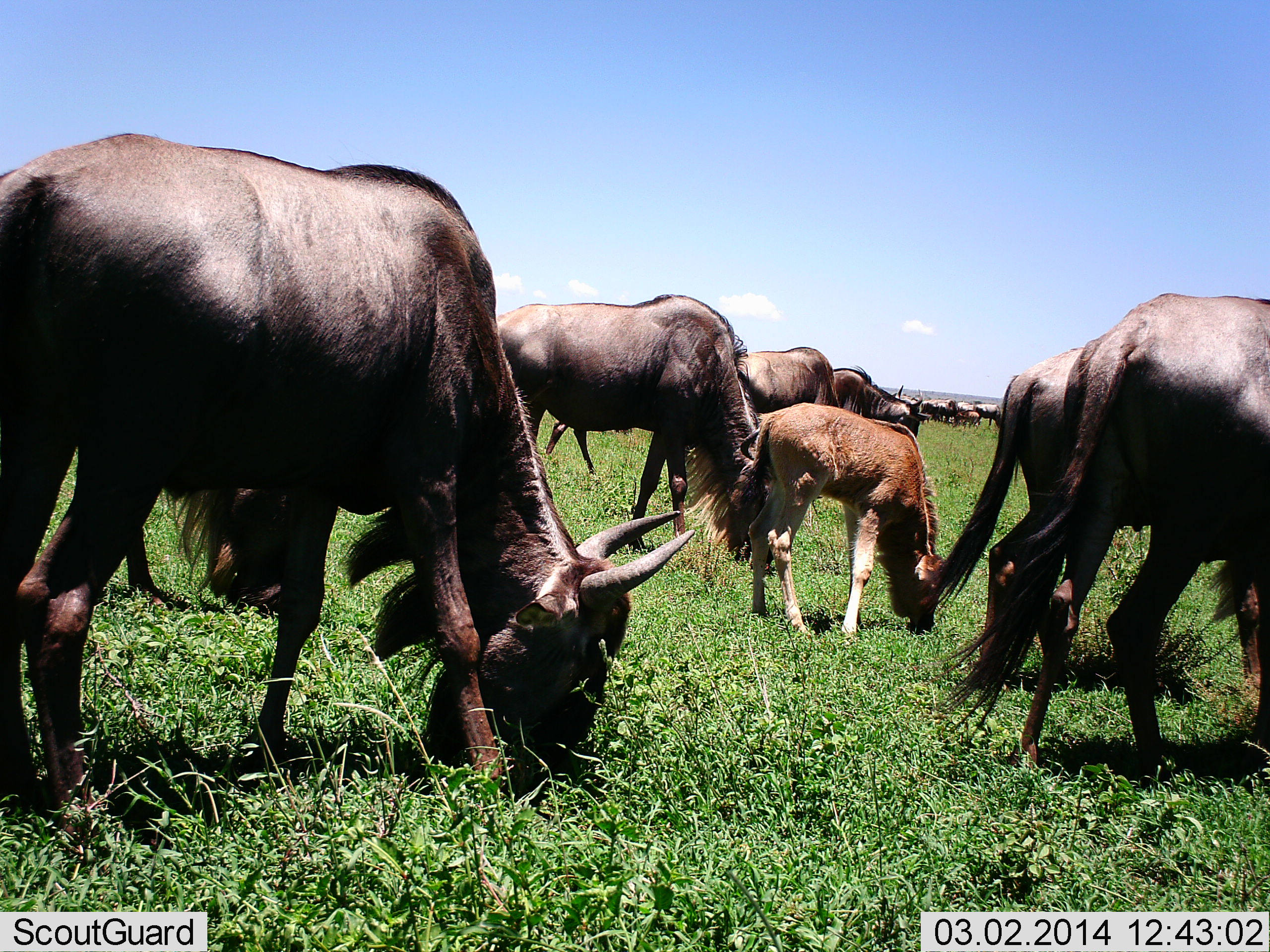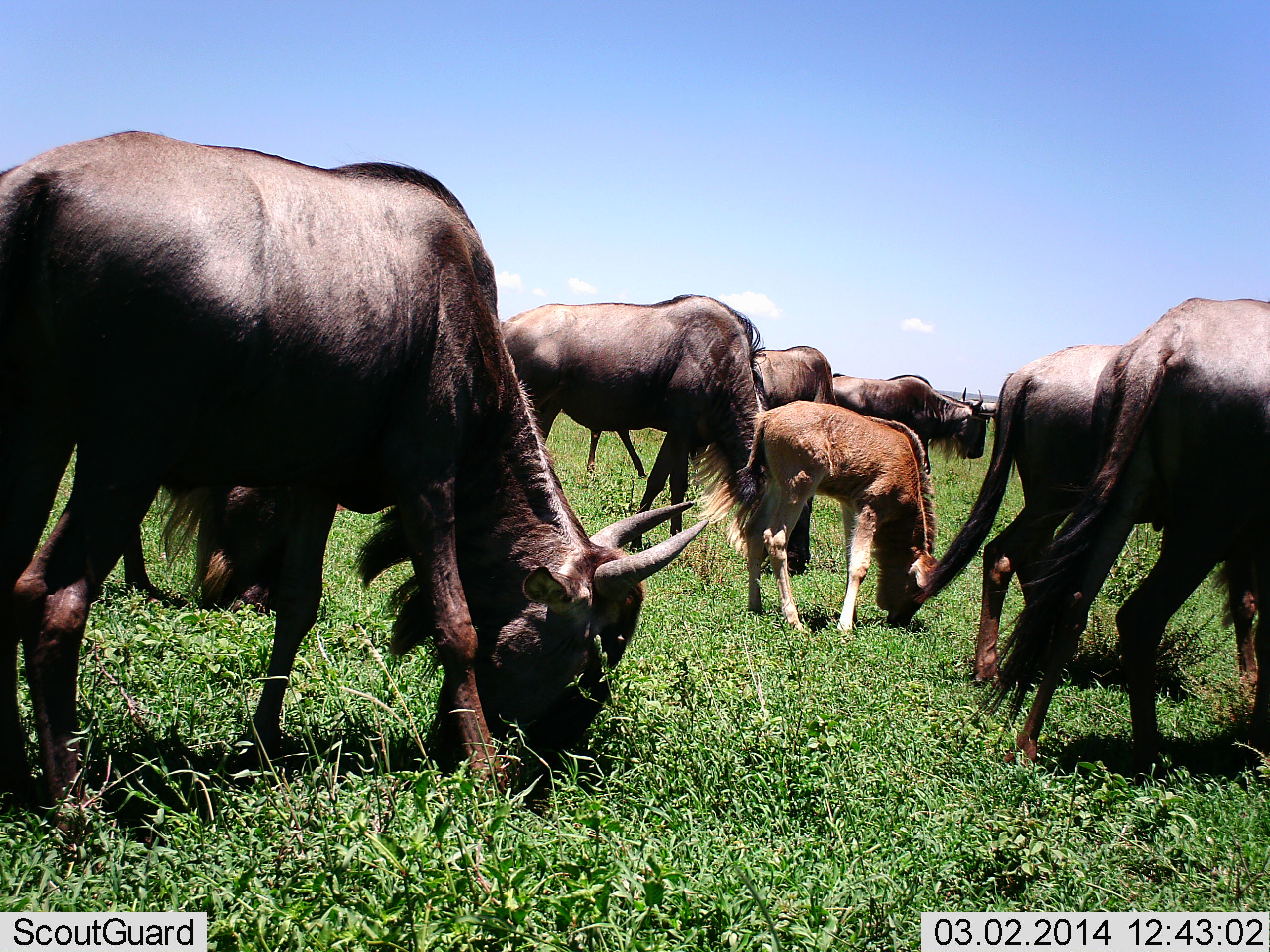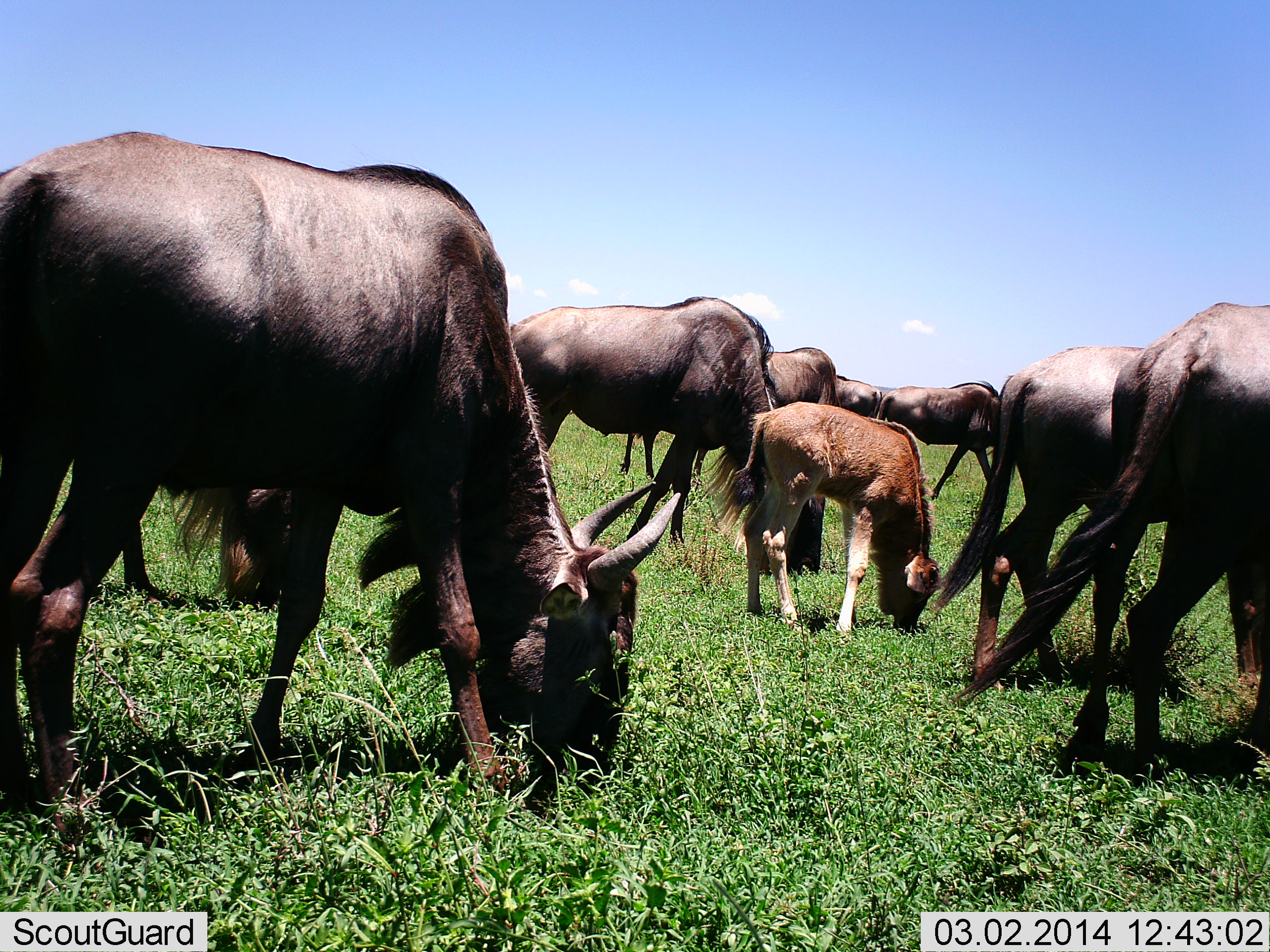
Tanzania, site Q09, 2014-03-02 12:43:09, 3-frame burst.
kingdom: Animalia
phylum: Chordata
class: Mammalia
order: Artiodactyla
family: Bovidae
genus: Connochaetes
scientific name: Connochaetes taurinus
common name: blue wildebeest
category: wildebeest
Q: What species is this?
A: Wildebeest (blue wildebeest) (Connochaetes taurinus).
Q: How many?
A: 11-50.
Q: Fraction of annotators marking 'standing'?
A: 40%.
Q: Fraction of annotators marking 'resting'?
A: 0%.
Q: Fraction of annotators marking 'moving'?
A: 50%.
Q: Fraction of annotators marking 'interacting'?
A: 0%.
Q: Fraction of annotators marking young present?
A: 90%.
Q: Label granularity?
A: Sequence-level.